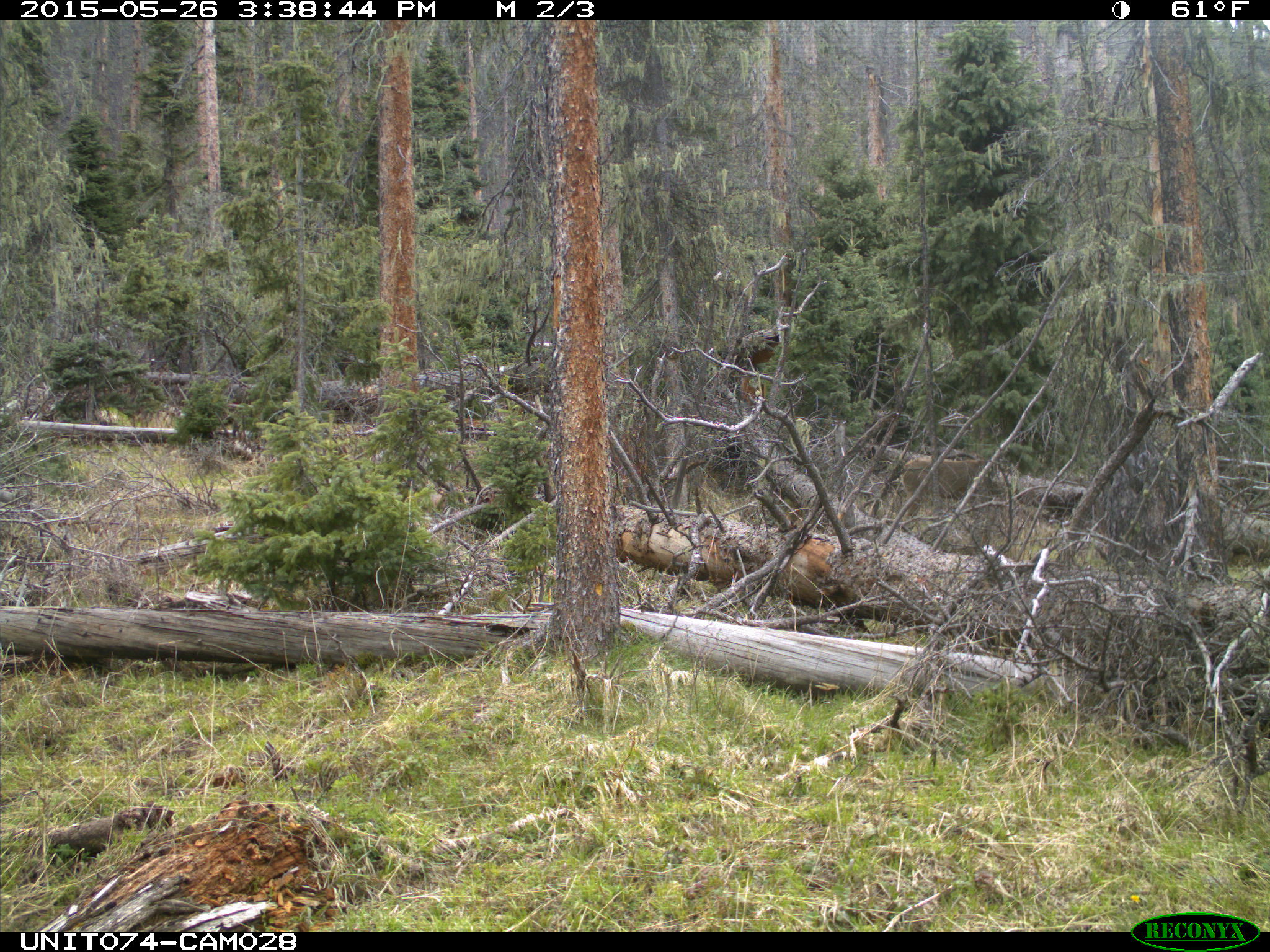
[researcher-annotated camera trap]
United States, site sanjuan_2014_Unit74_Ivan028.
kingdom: Animalia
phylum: Chordata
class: Mammalia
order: Artiodactyla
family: Cervidae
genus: Odocoileus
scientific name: Odocoileus hemionus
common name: mule deer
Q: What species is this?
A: Odocoileus hemionus (mule deer).